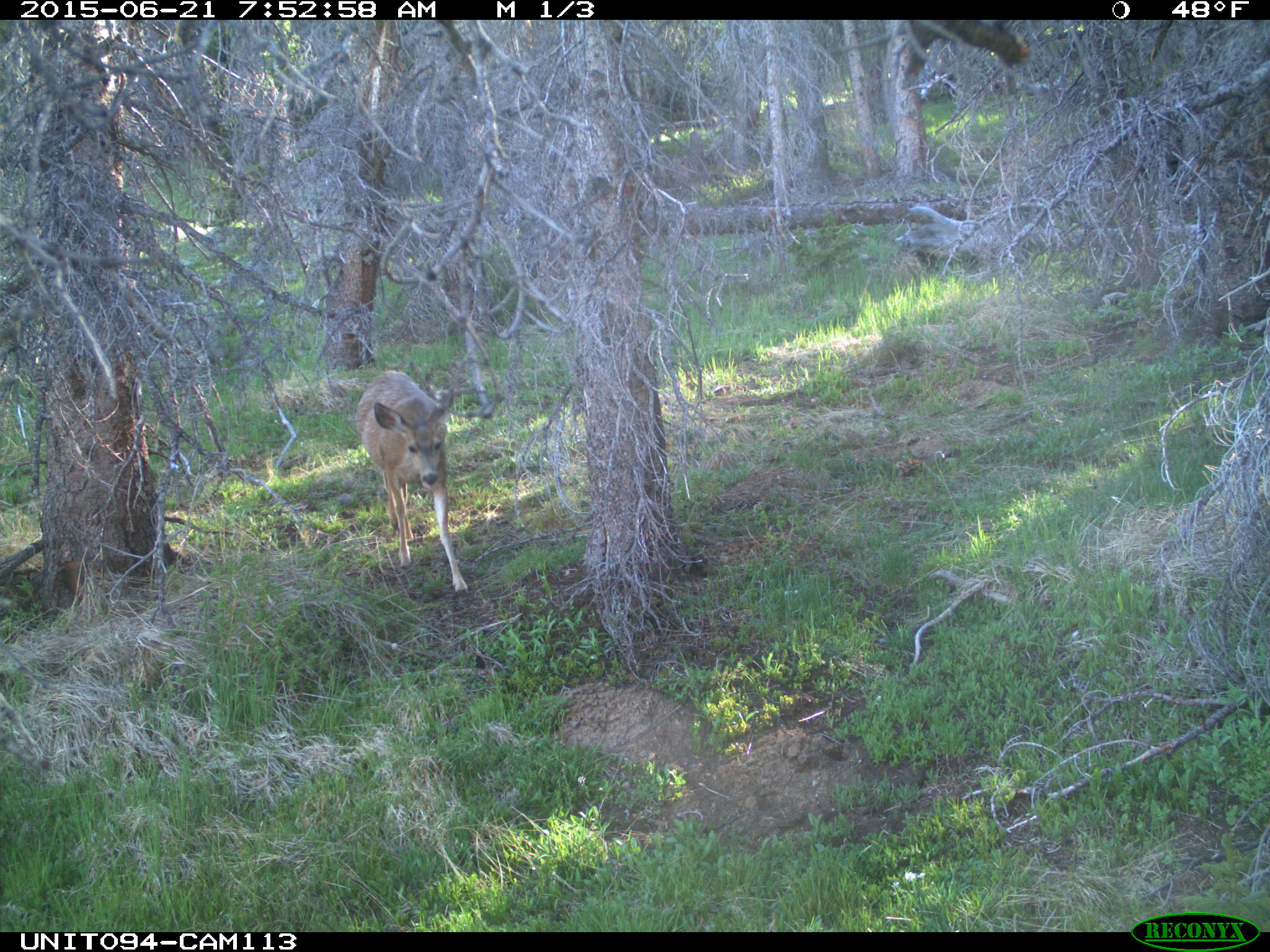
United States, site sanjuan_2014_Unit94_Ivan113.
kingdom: Animalia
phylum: Chordata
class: Mammalia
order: Artiodactyla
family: Cervidae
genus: Odocoileus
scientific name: Odocoileus hemionus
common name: mule deer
Odocoileus hemionus (mule deer).